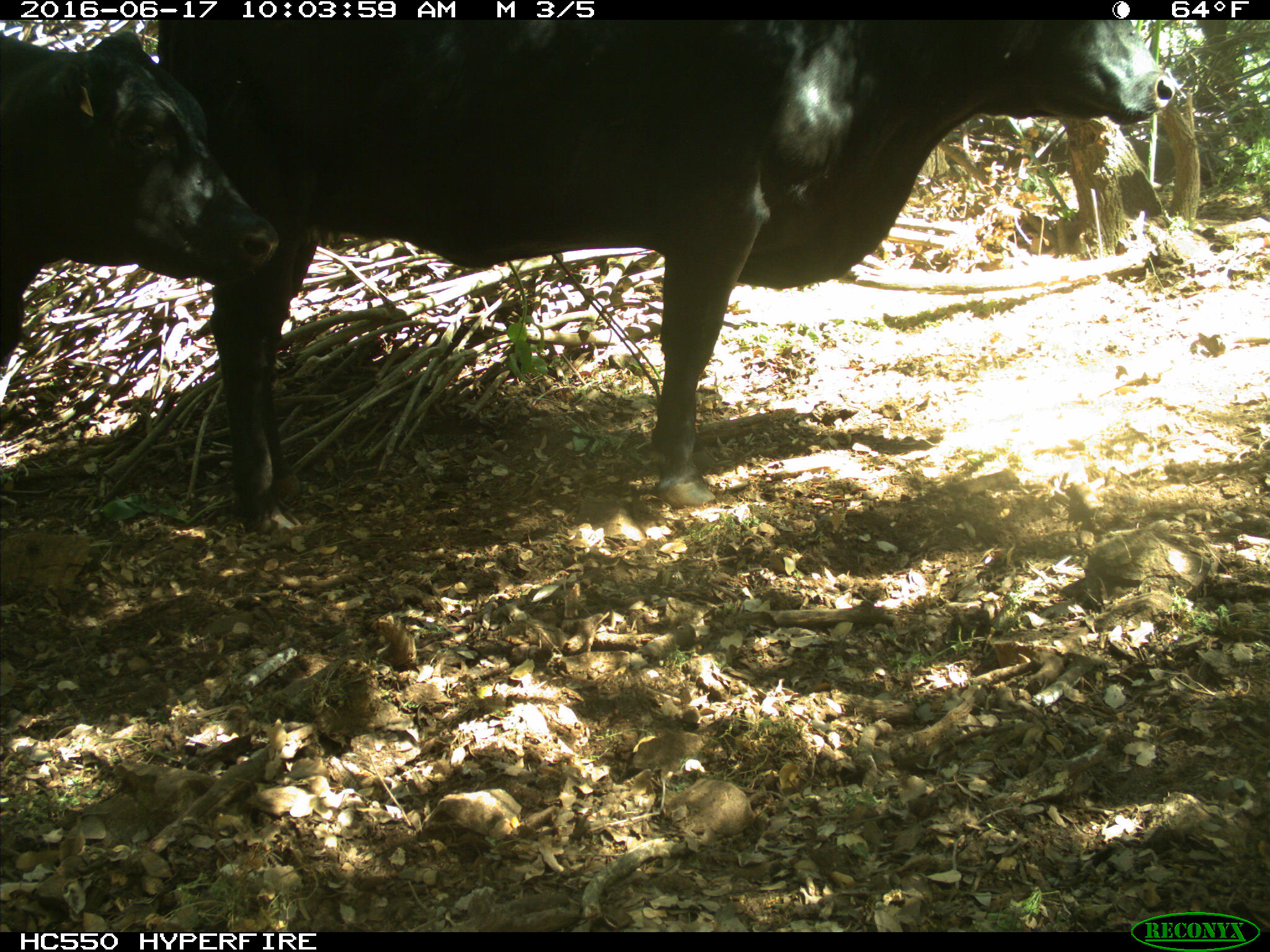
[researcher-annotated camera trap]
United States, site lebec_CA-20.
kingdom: Animalia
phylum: Chordata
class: Mammalia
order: Artiodactyla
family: Bovidae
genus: Bos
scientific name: Bos taurus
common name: domestic cow